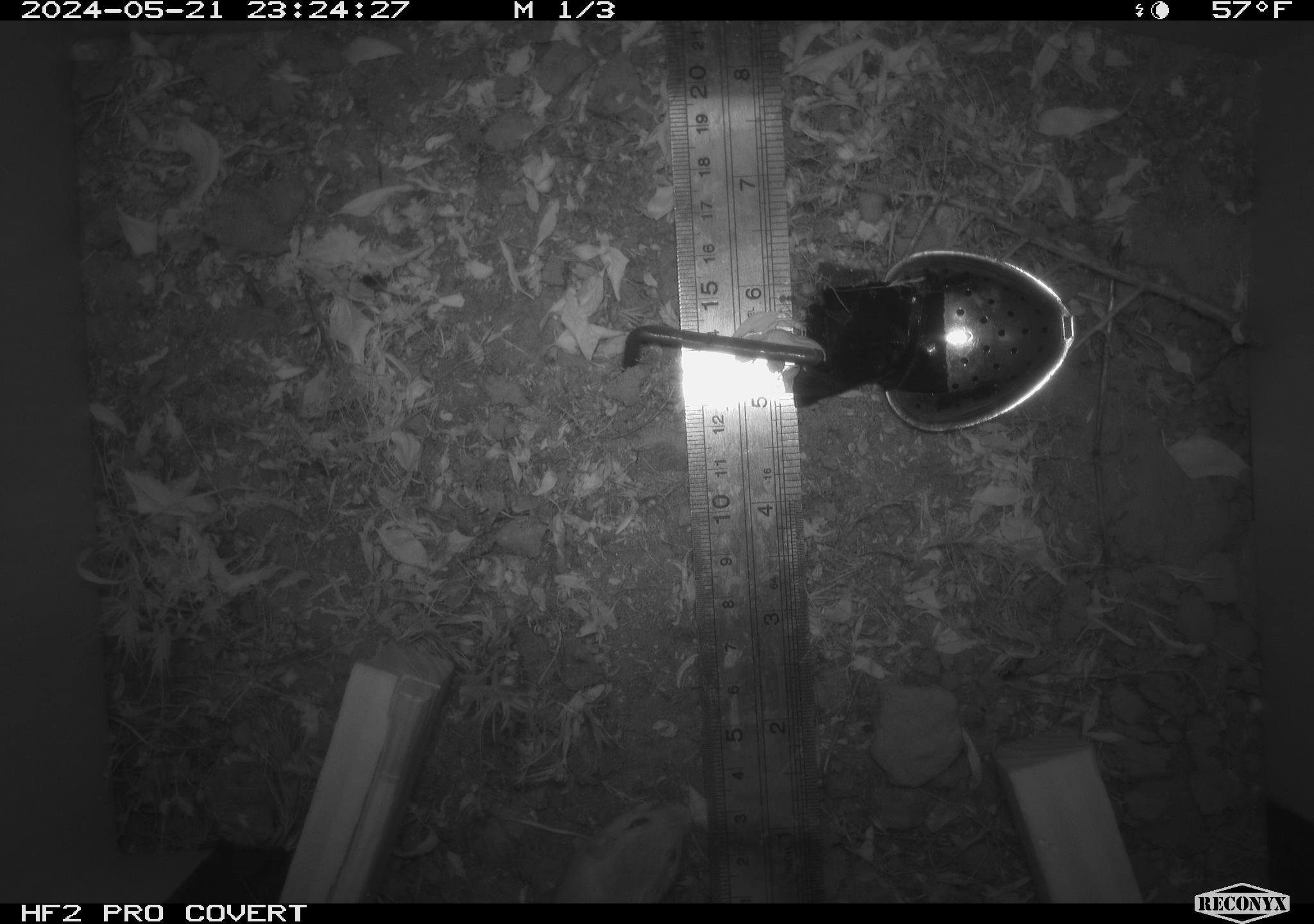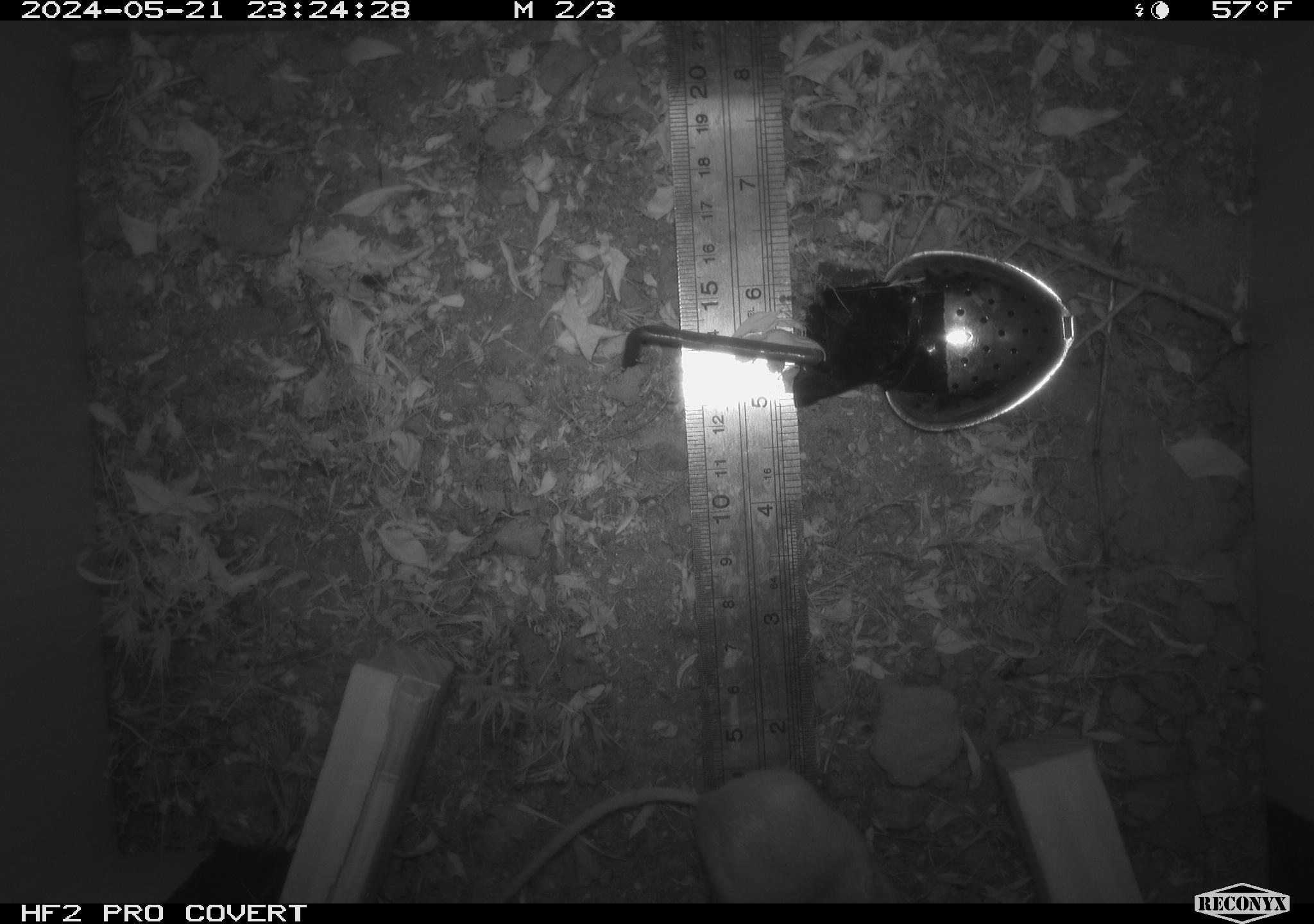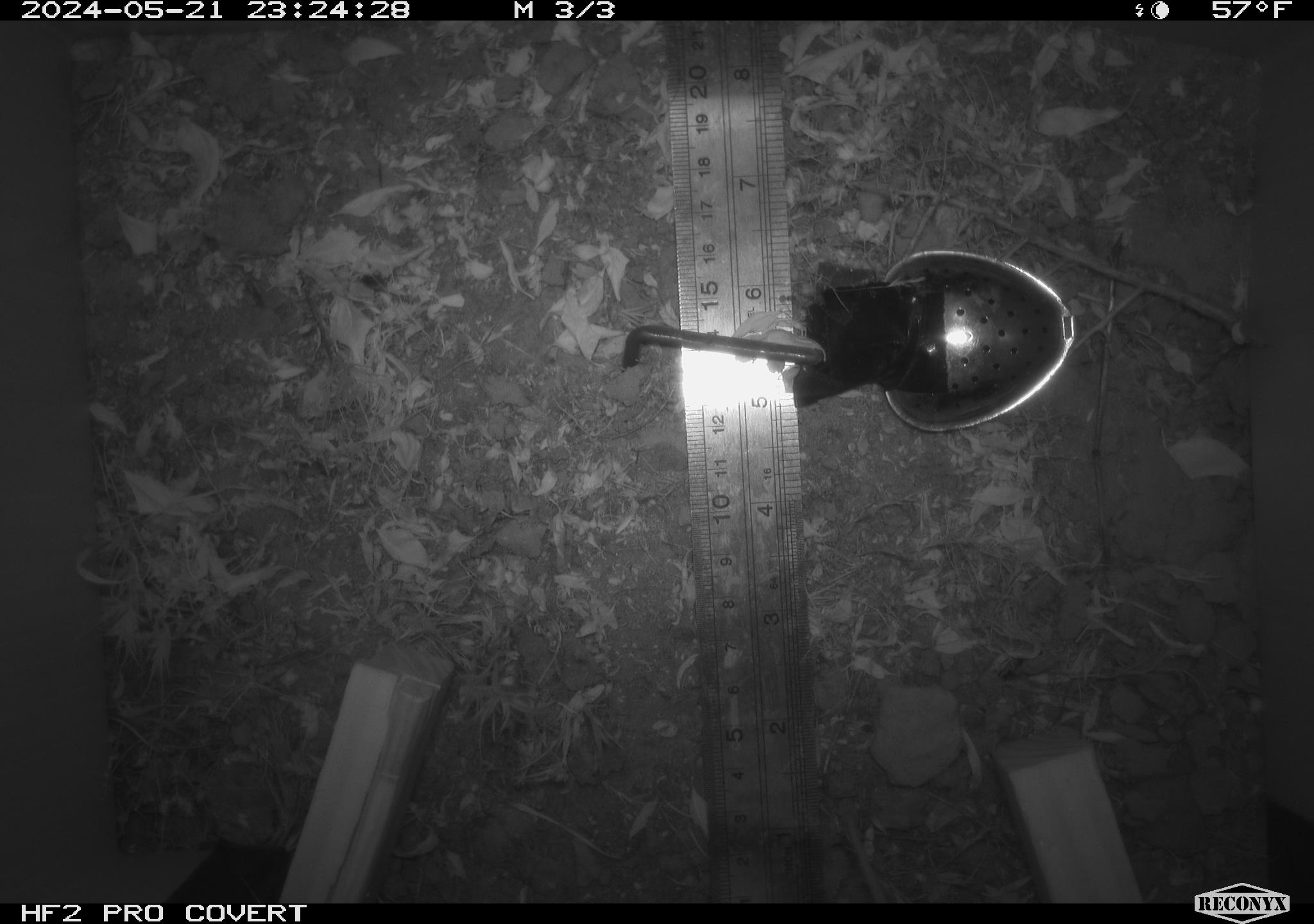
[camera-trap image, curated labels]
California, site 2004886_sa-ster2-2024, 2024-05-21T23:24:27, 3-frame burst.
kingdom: Animalia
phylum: Chordata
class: Mammalia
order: Rodentia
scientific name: Rodentia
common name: mouse species